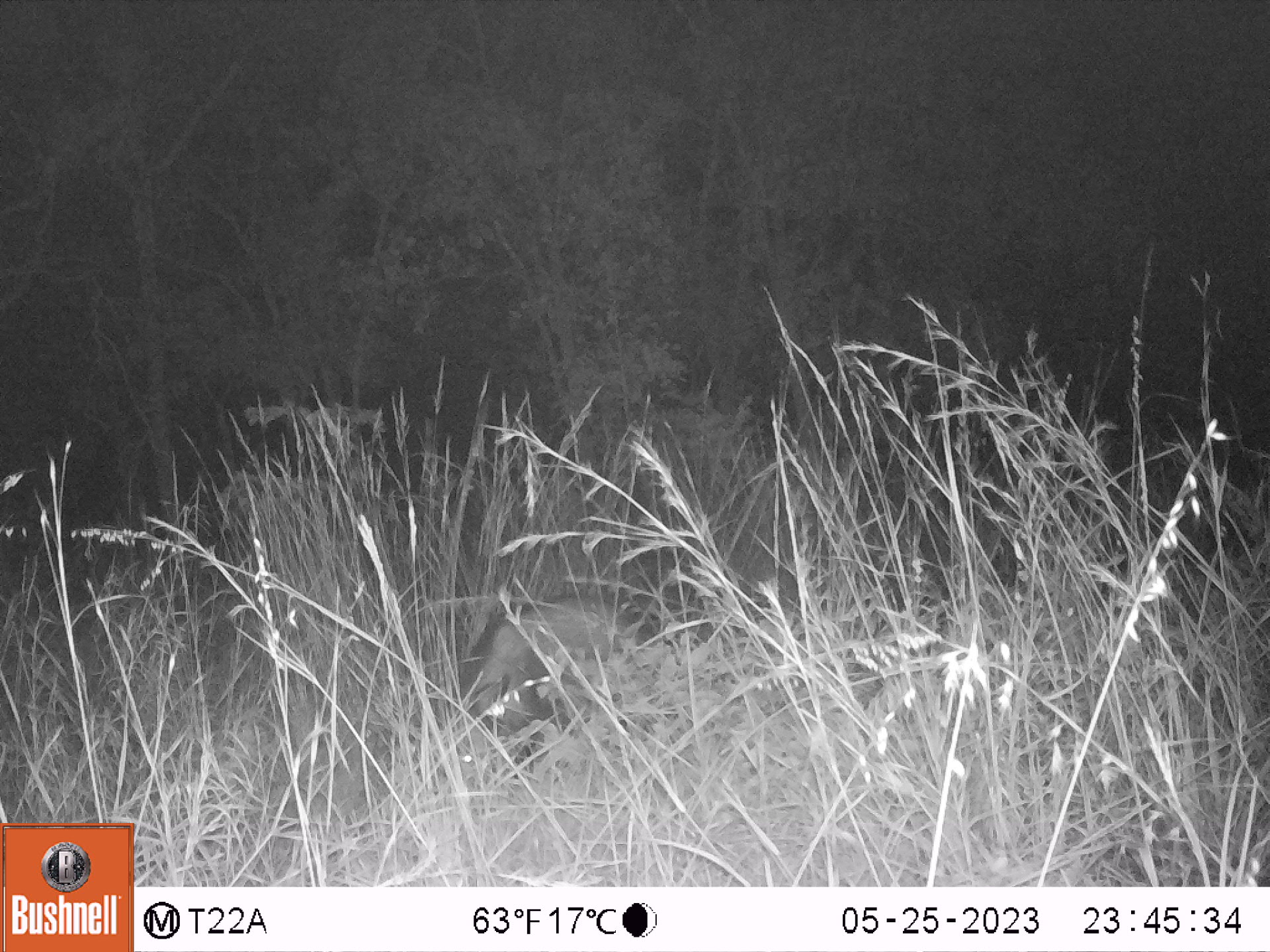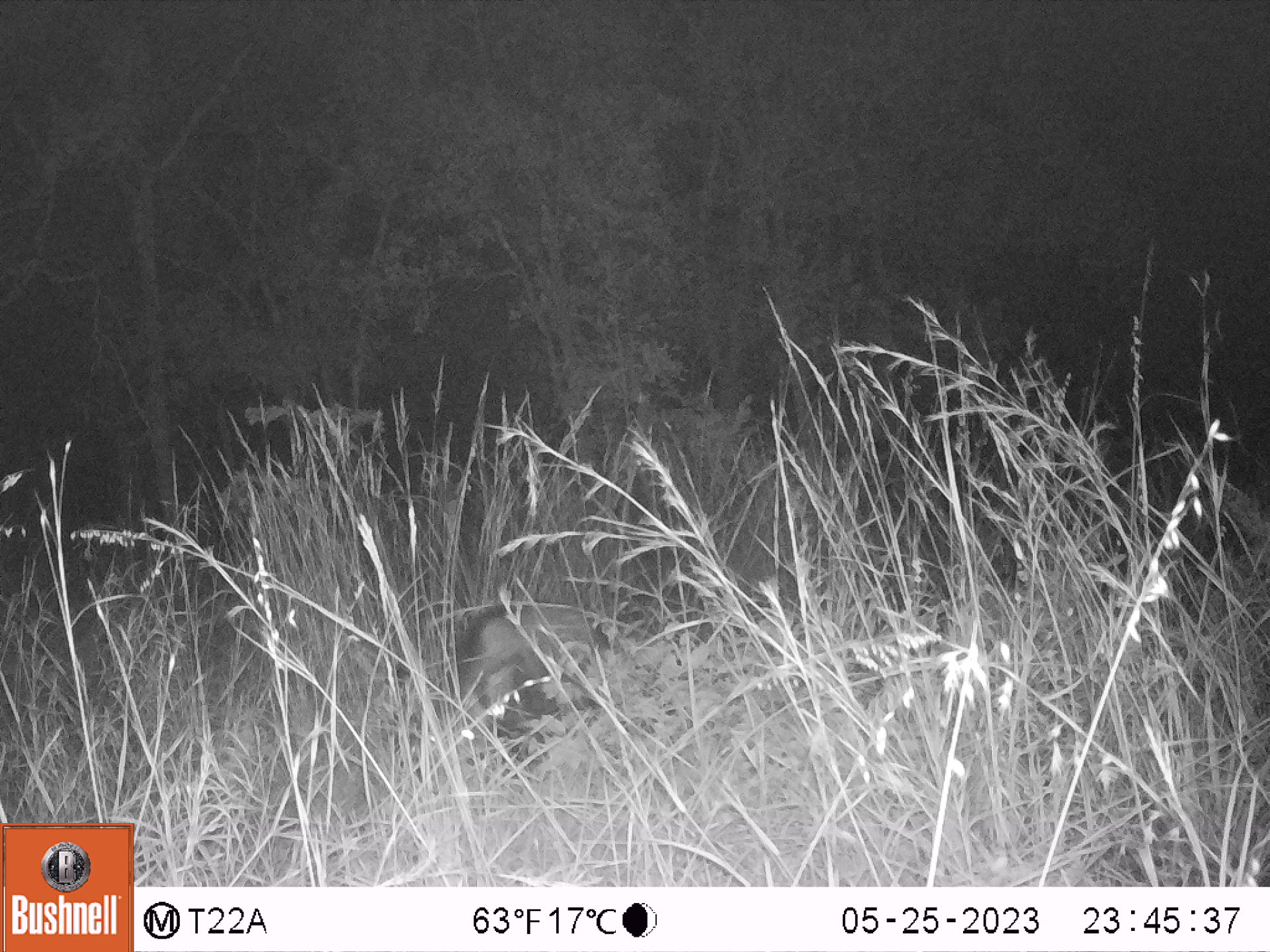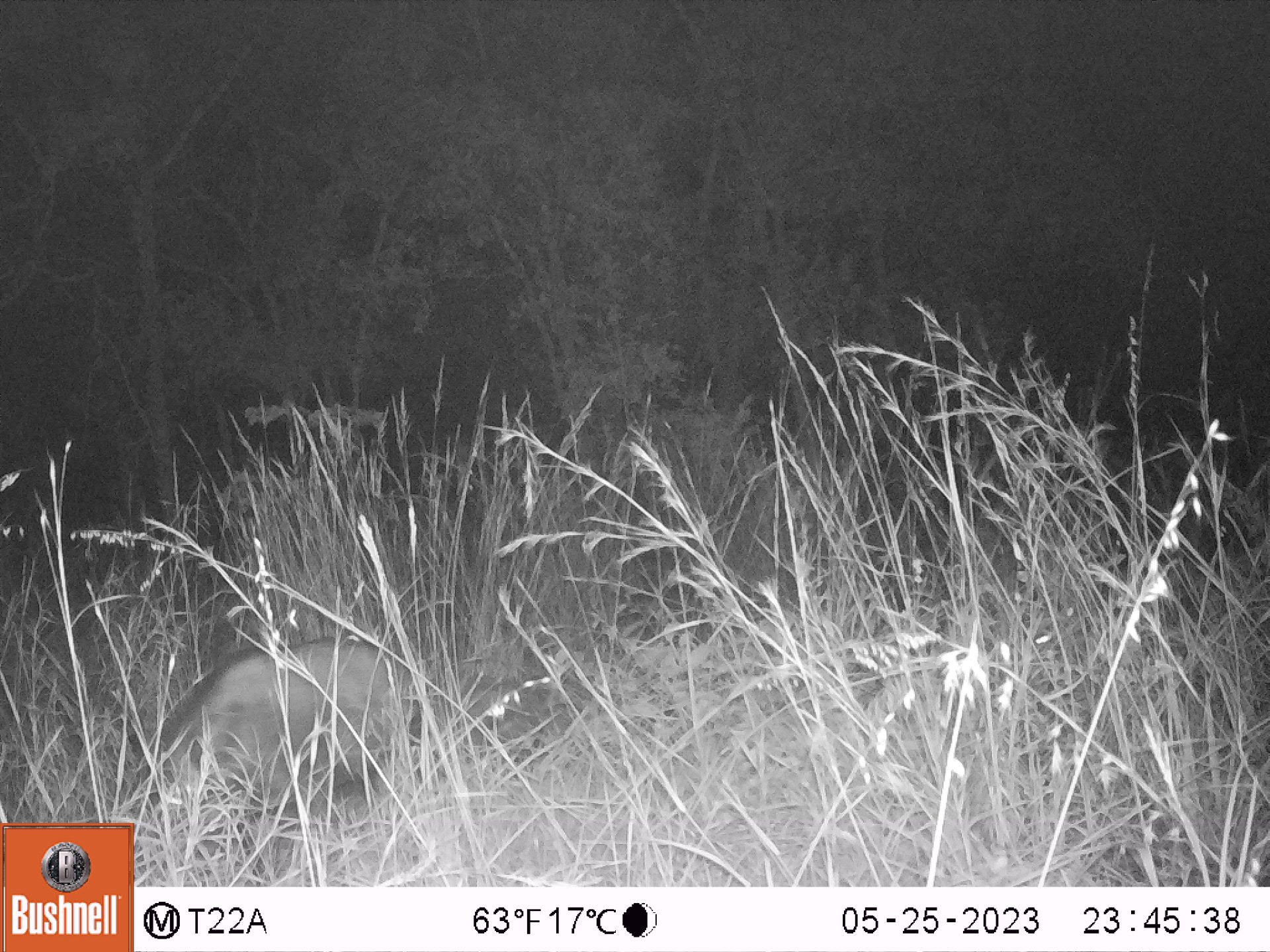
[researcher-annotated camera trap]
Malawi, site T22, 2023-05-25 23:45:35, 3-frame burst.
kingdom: Animalia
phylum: Chordata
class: Mammalia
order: Artiodactyla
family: Suidae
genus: Potamochoerus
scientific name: Potamochoerus larvatus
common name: bushpig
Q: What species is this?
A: Bushpig (Potamochoerus larvatus).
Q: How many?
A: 1.